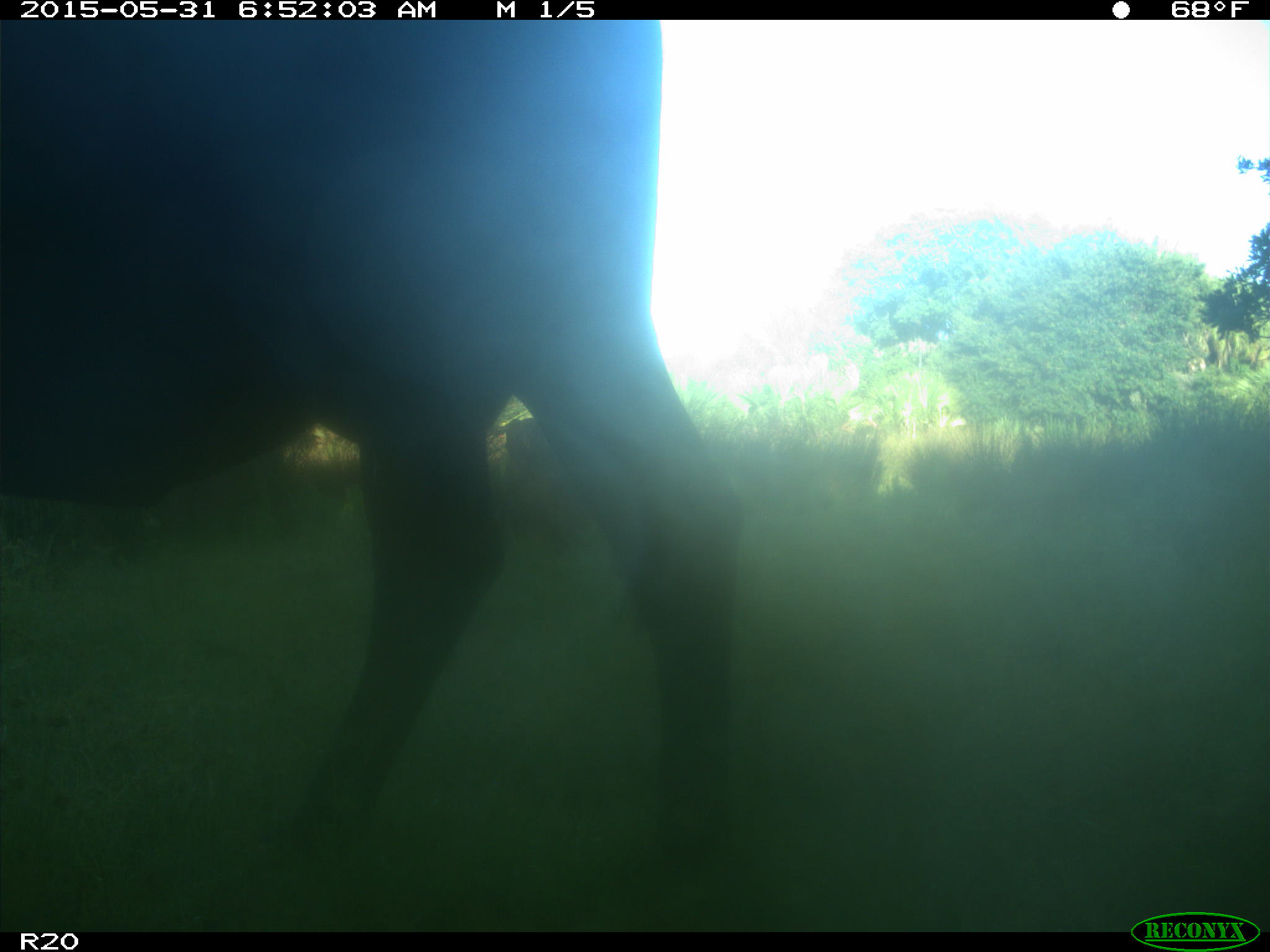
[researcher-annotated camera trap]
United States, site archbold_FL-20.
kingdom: Animalia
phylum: Chordata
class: Mammalia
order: Artiodactyla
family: Bovidae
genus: Bos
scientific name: Bos taurus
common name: domestic cow